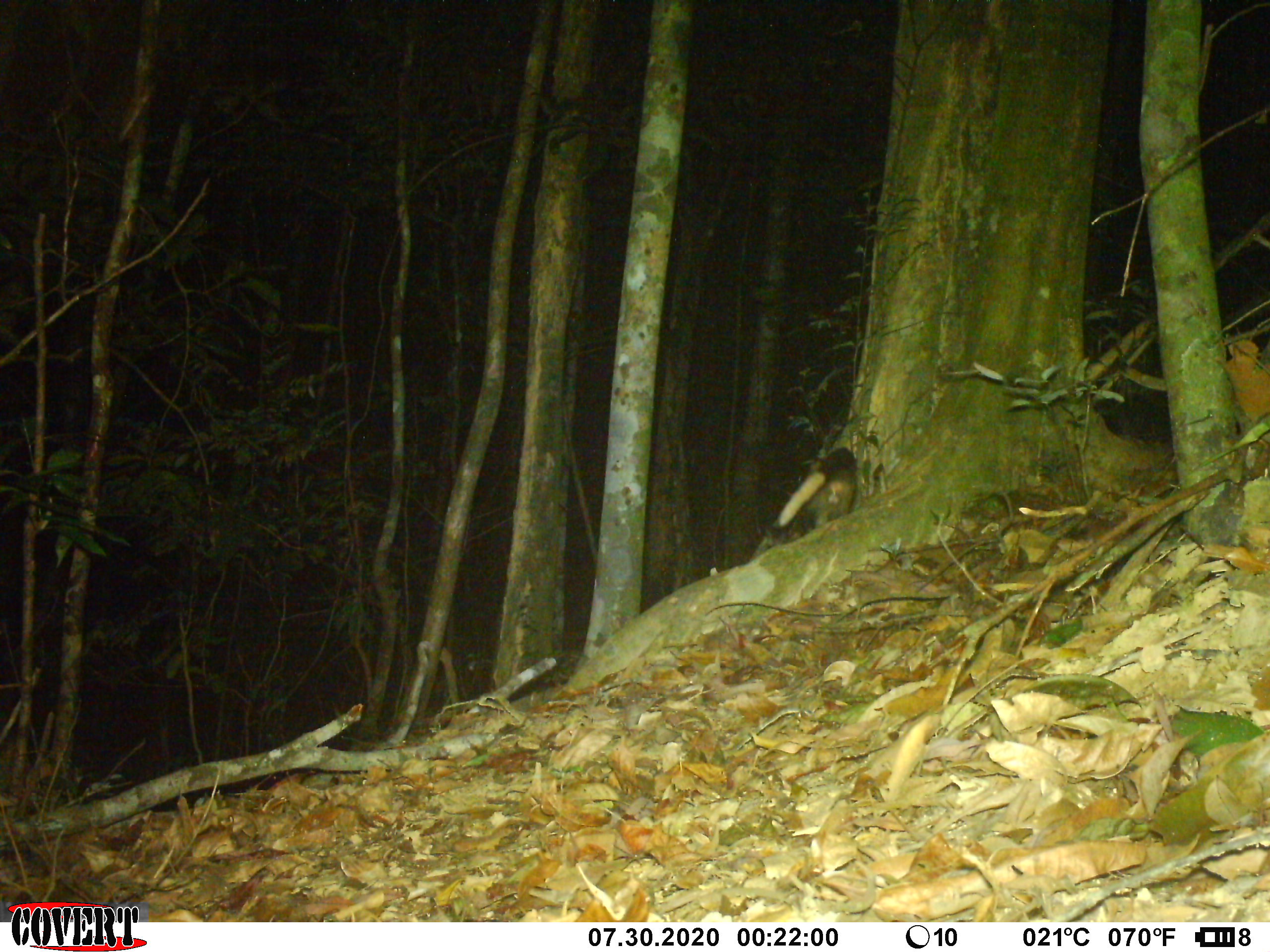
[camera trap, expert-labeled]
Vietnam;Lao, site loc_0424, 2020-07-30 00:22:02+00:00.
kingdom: Animalia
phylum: Chordata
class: Mammalia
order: Carnivora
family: Viverridae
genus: Paradoxurus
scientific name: Paradoxurus hermaphroditus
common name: common palm civet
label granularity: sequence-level